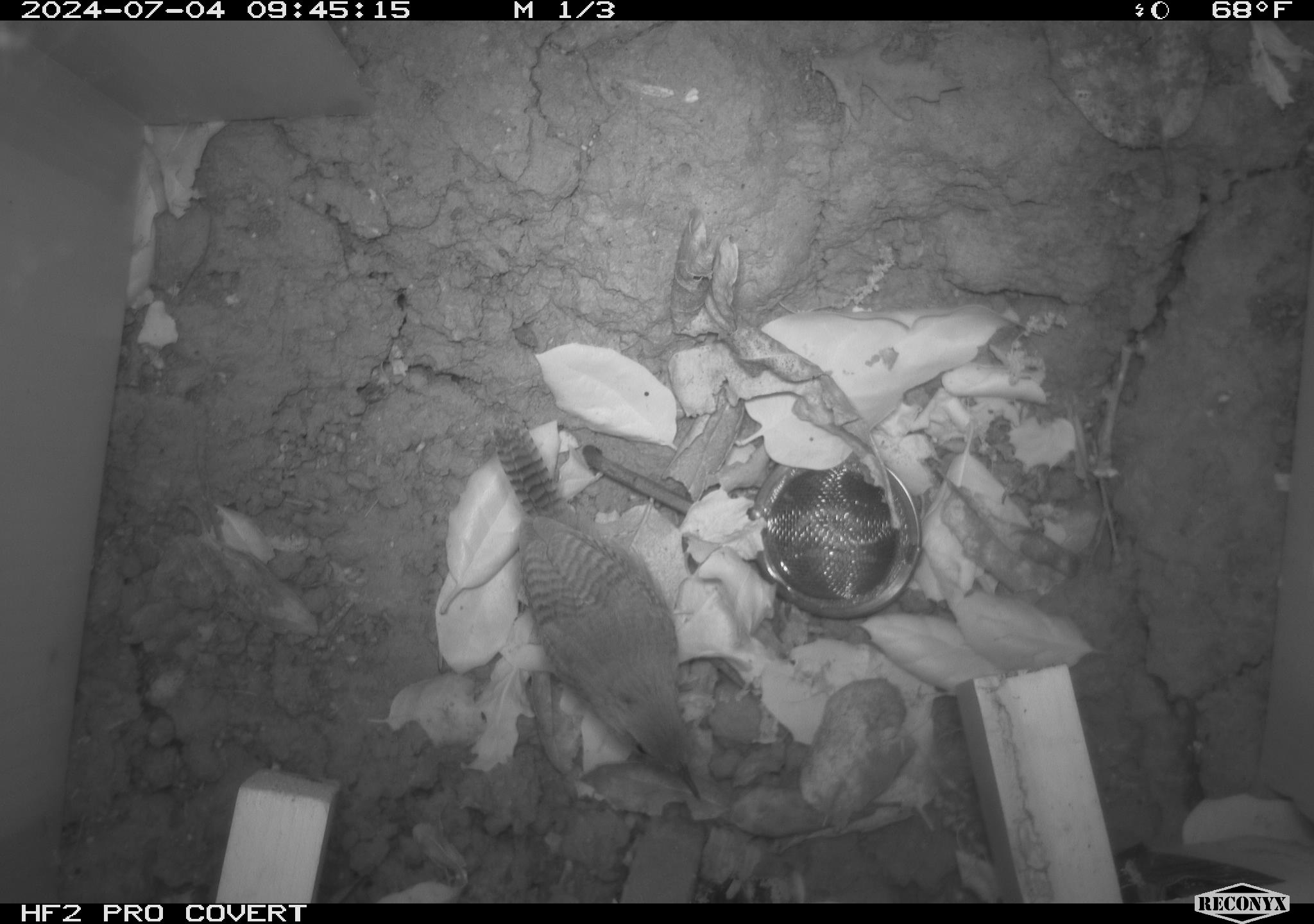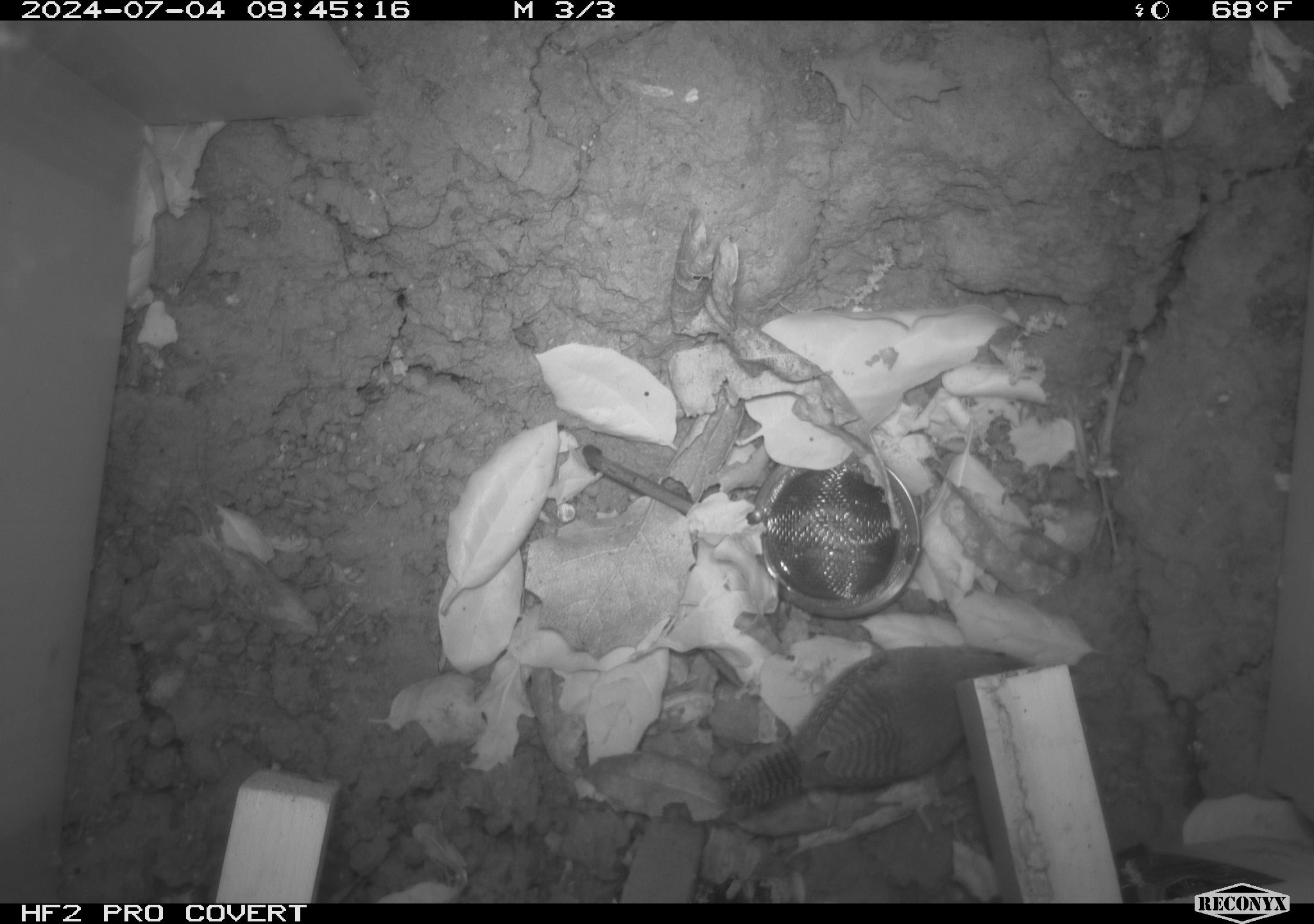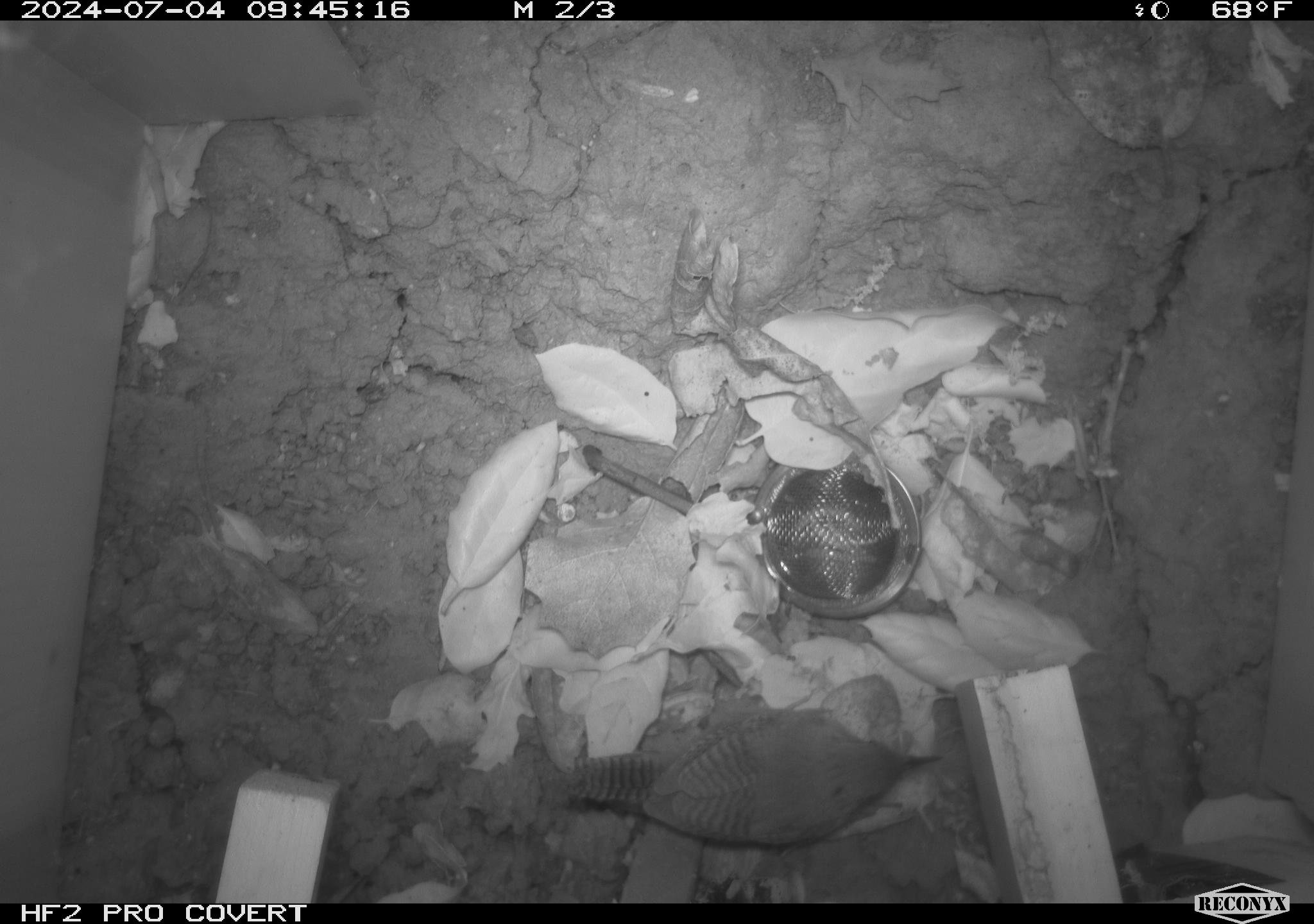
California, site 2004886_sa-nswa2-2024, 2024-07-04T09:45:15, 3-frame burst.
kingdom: Animalia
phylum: Chordata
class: Aves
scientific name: Aves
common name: bird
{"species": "bird (Aves)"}